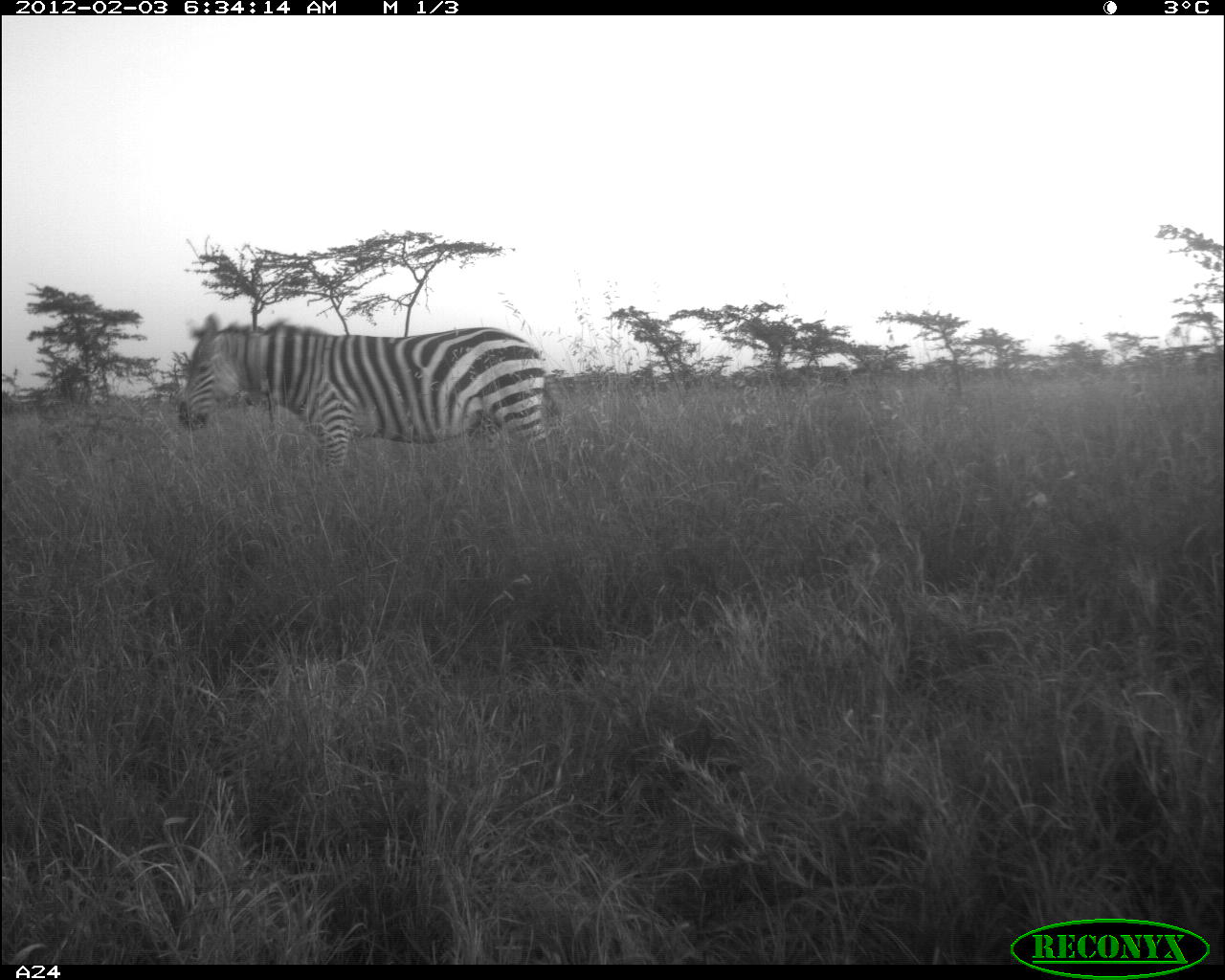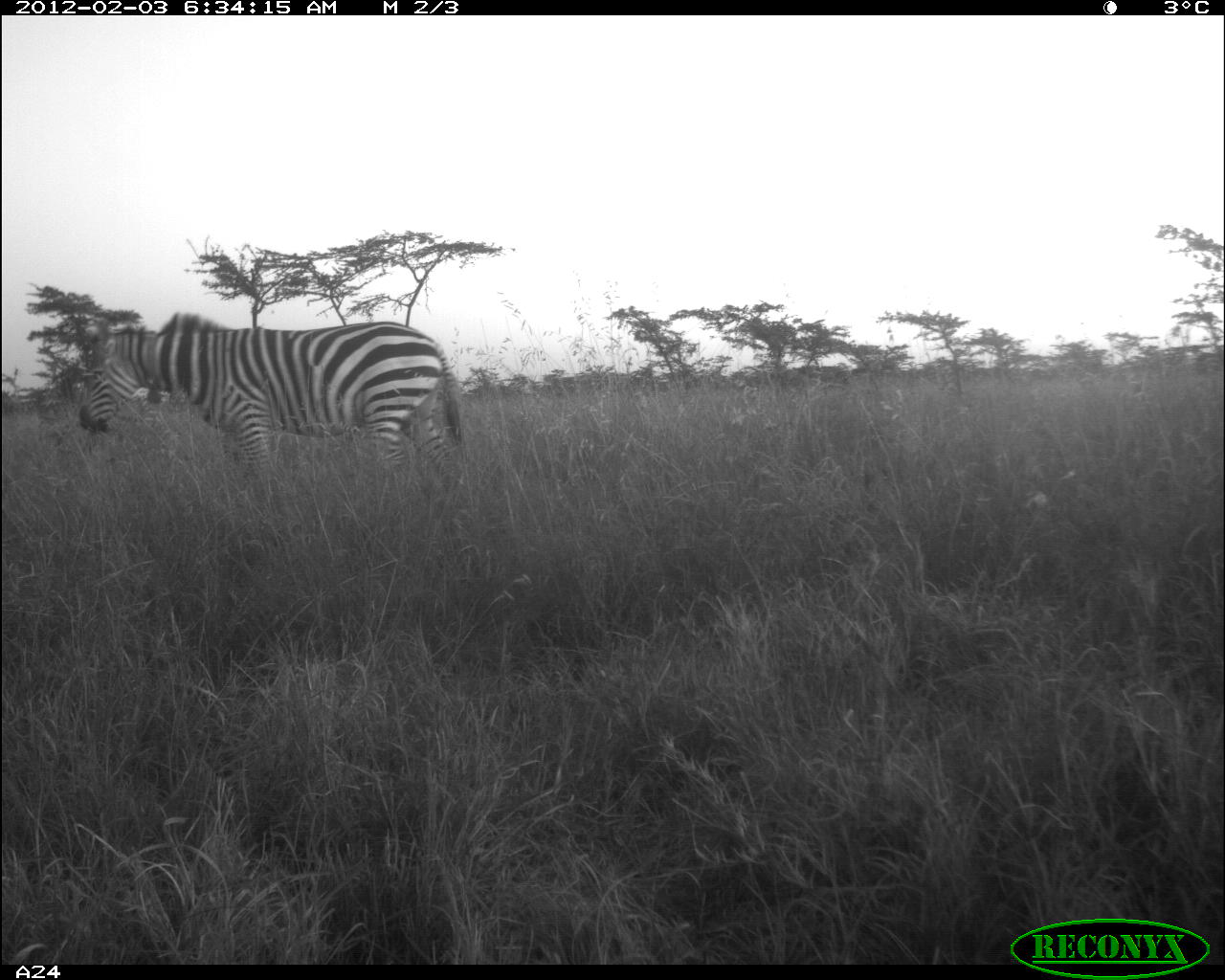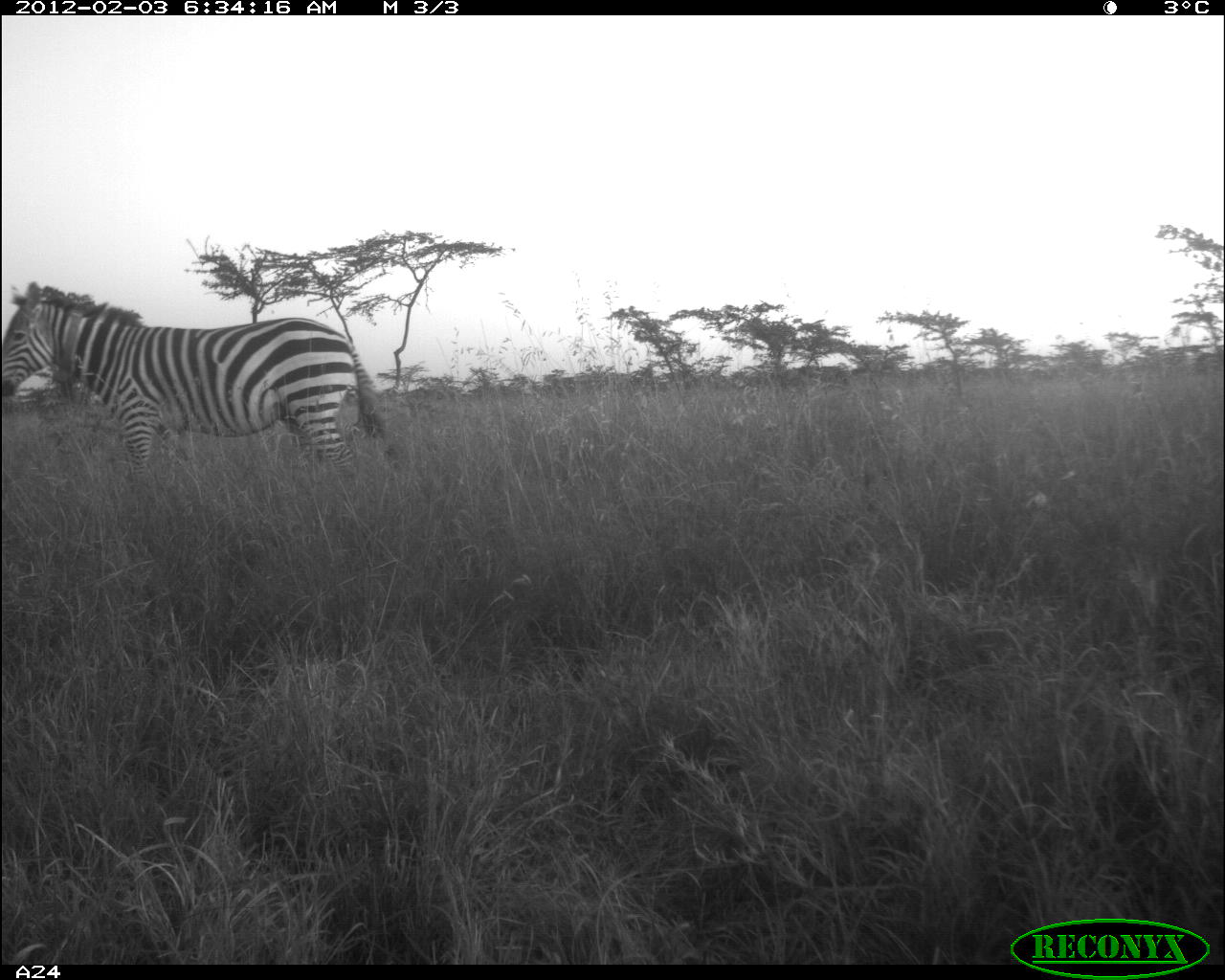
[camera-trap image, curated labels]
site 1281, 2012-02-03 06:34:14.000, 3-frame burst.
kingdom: Animalia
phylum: Chordata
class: Mammalia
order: Perissodactyla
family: Equidae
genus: Equus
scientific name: Equus quagga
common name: plains zebra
Equus quagga (plains zebra), count 1.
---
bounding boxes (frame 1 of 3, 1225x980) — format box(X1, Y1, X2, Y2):
equus quagga: box(176, 311, 561, 480)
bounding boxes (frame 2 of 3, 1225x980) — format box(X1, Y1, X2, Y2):
equus quagga: box(75, 310, 465, 480)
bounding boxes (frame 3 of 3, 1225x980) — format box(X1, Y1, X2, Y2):
equus quagga: box(0, 275, 389, 476)